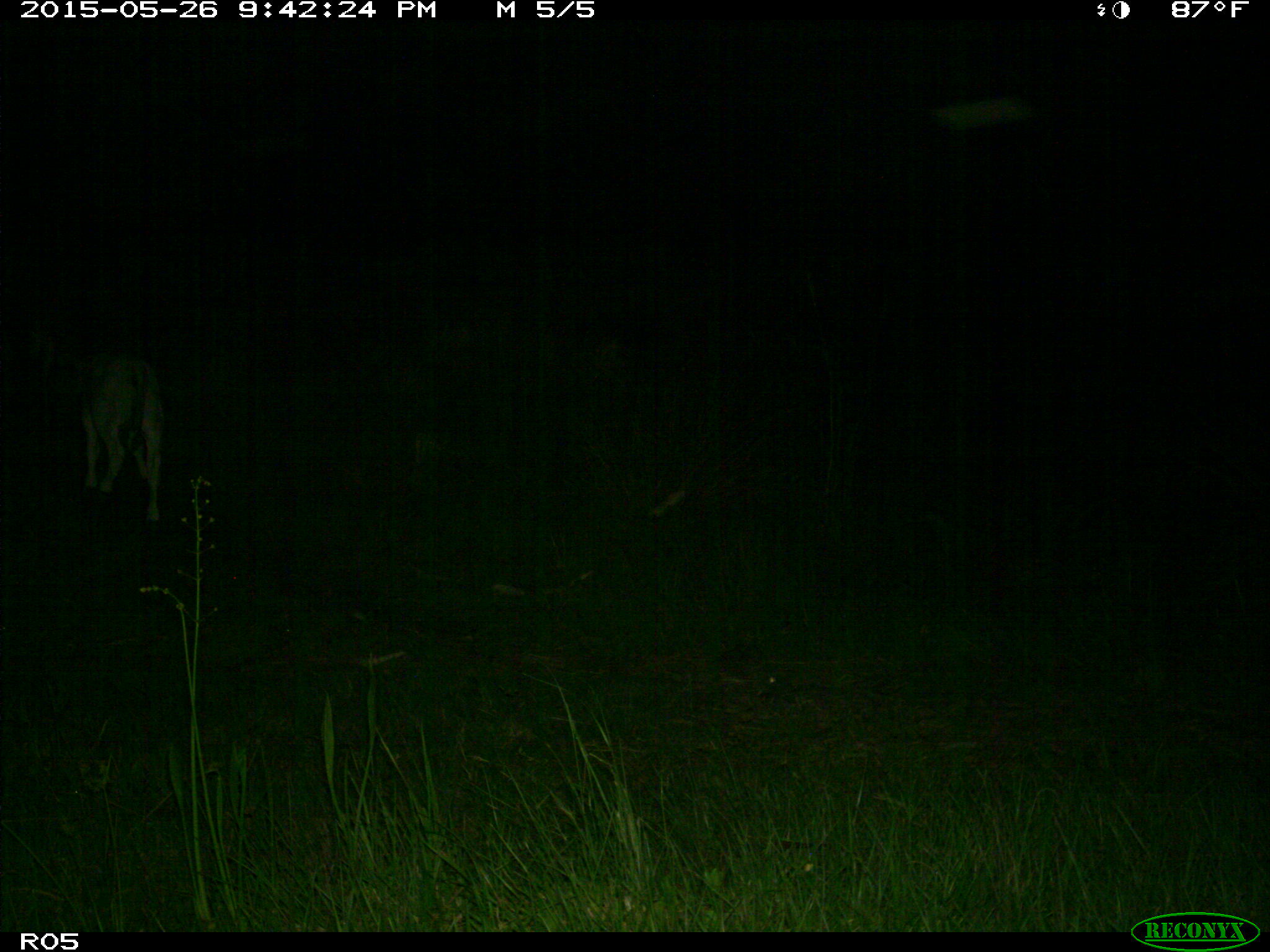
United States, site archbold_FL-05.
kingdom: Animalia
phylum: Chordata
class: Mammalia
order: Artiodactyla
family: Bovidae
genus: Bos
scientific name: Bos taurus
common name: domestic cow